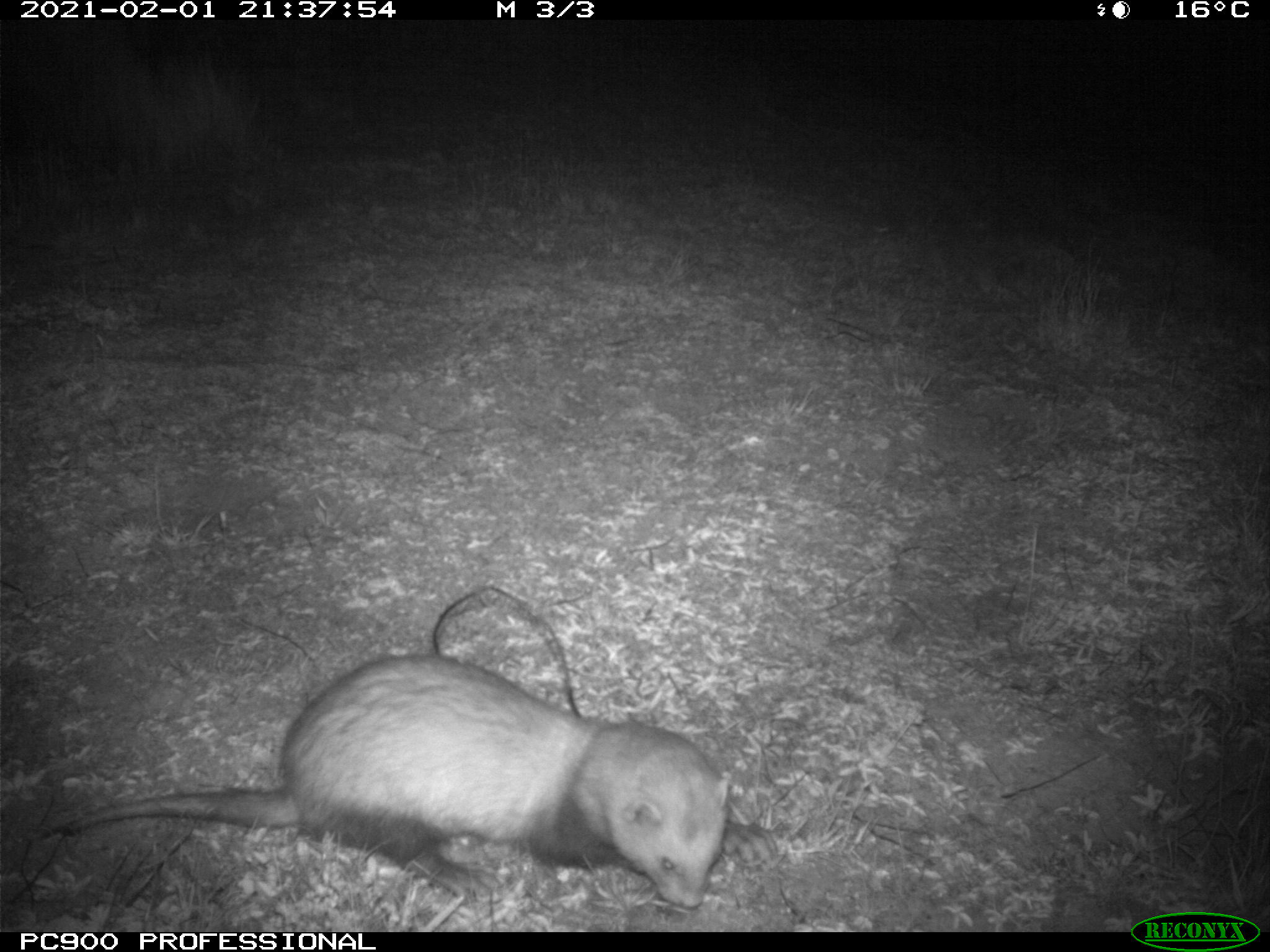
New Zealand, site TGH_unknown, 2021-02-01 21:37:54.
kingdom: Animalia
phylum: Chordata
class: Mammalia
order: Carnivora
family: Mustelidae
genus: Mustela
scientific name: Mustela furo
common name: ferret